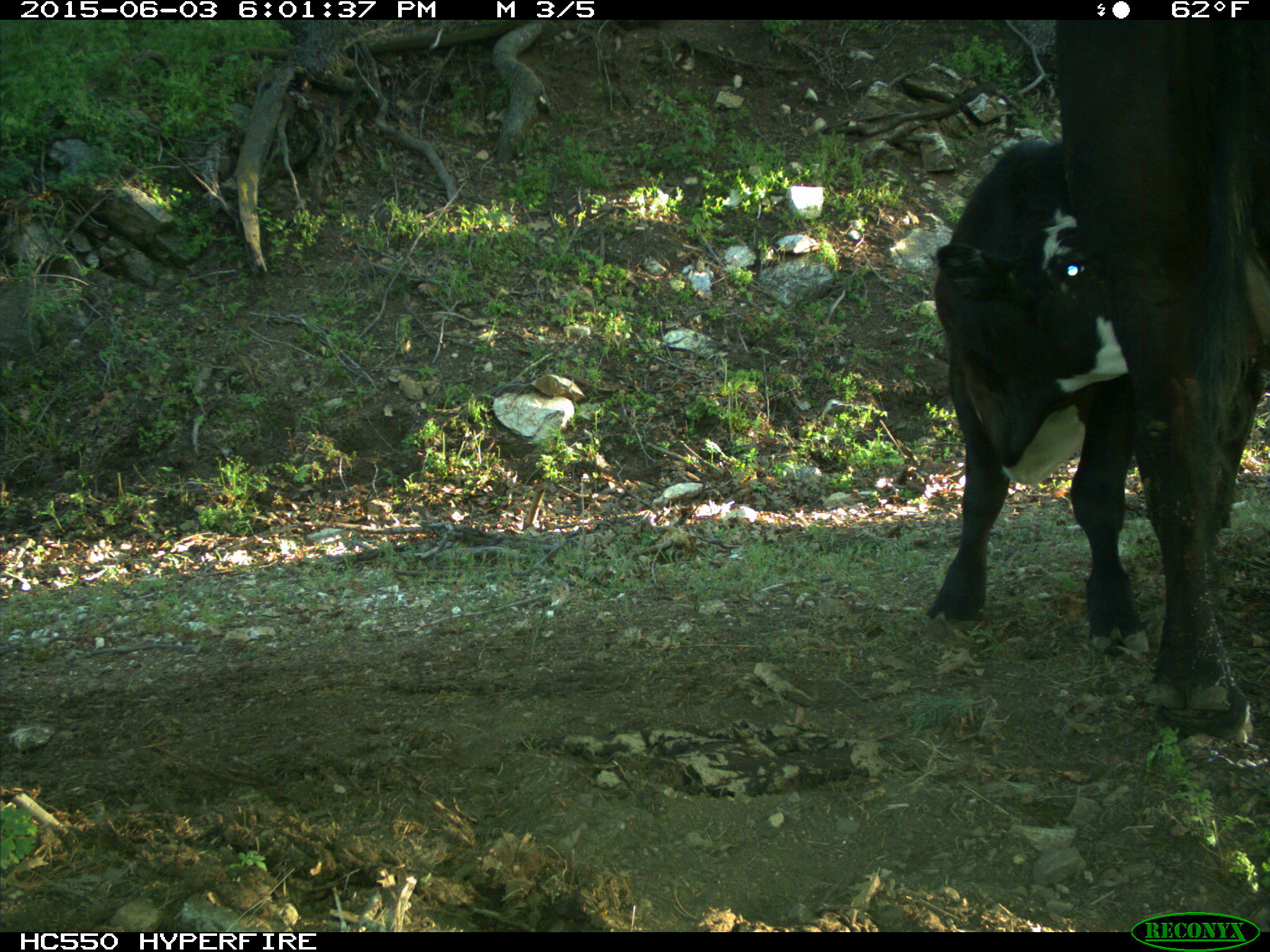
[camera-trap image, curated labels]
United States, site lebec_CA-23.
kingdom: Animalia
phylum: Chordata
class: Mammalia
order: Artiodactyla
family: Bovidae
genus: Bos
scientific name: Bos taurus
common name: domestic cow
Bos taurus (domestic cow).